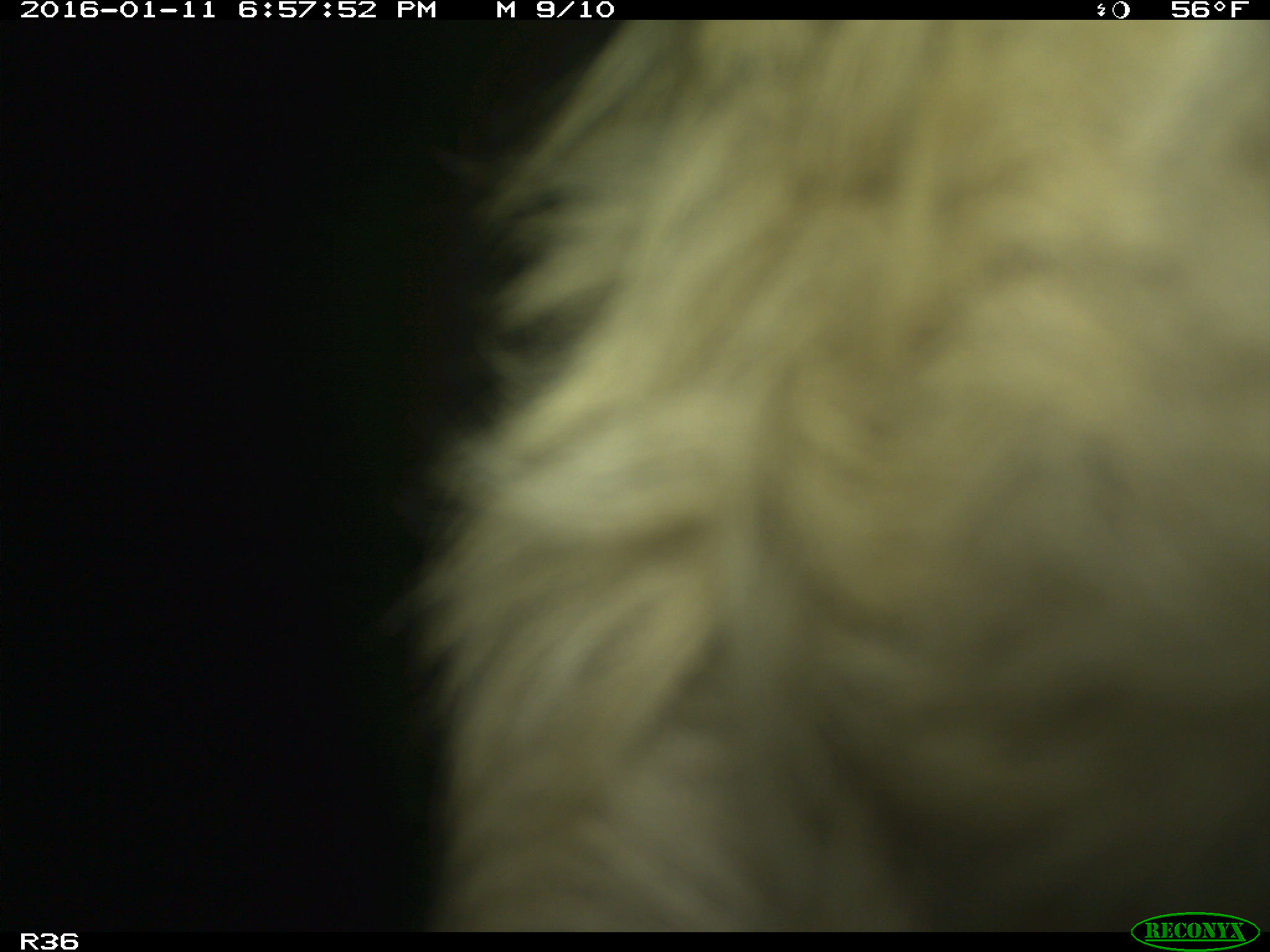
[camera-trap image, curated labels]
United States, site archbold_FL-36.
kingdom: Animalia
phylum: Chordata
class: Mammalia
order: Artiodactyla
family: Bovidae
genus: Bos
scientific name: Bos taurus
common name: domestic cow